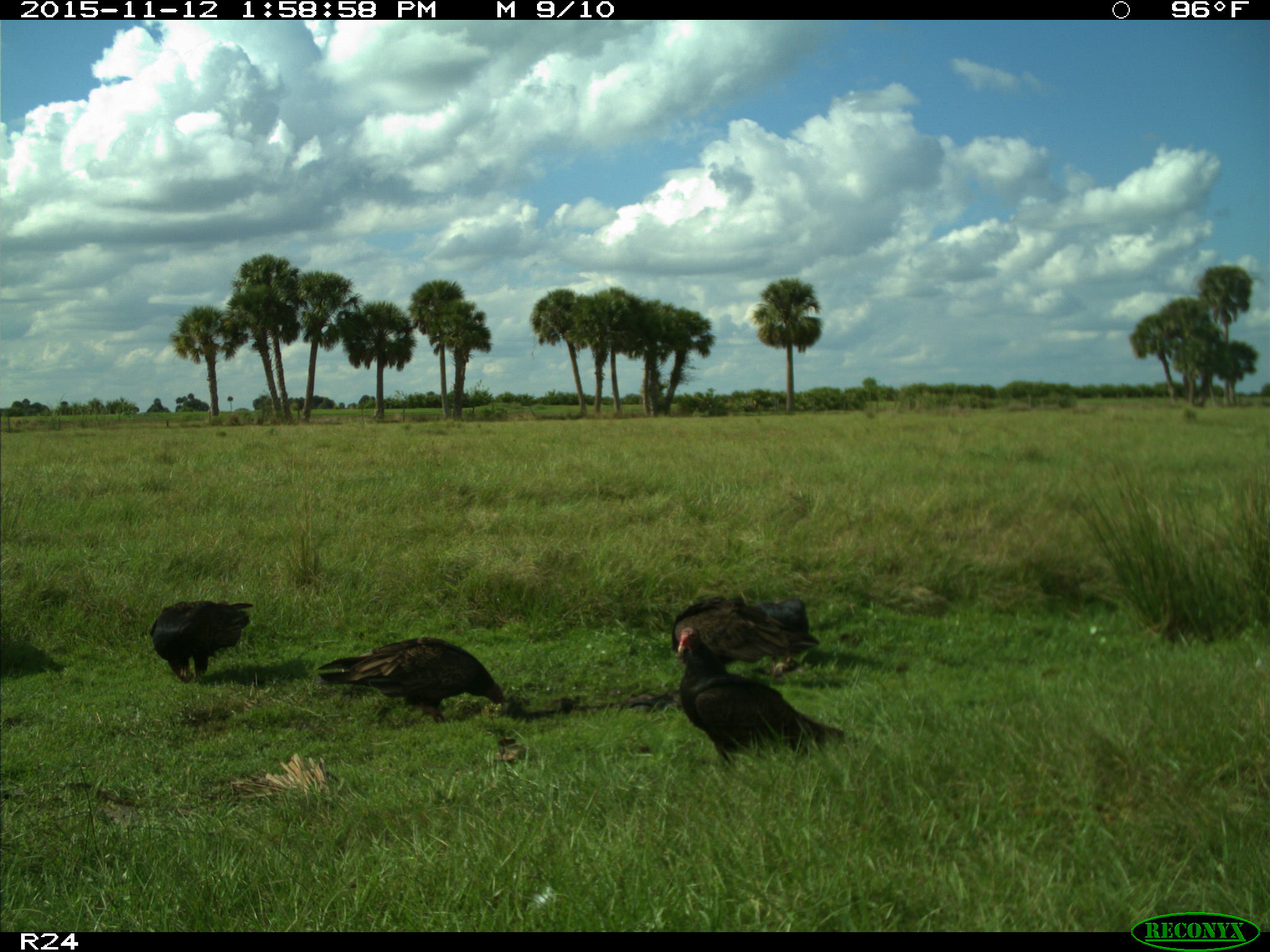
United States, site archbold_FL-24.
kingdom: Animalia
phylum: Chordata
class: Aves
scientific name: Aves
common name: birds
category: unidentified bird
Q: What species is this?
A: Unidentified bird (birds) (Aves).